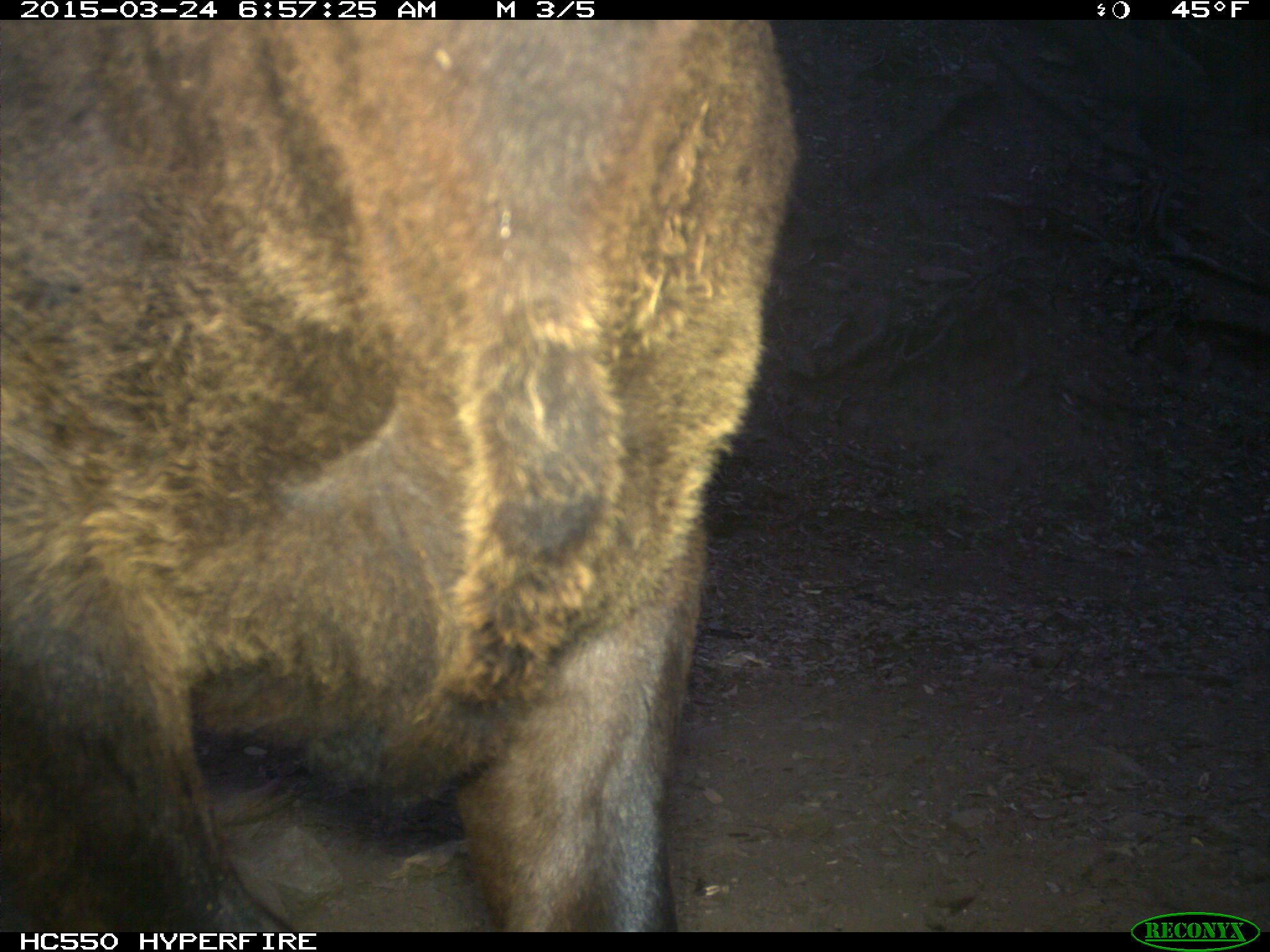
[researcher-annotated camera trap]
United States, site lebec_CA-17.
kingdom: Animalia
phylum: Chordata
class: Mammalia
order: Artiodactyla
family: Bovidae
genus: Bos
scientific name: Bos taurus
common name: domestic cow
Bos taurus (domestic cow).